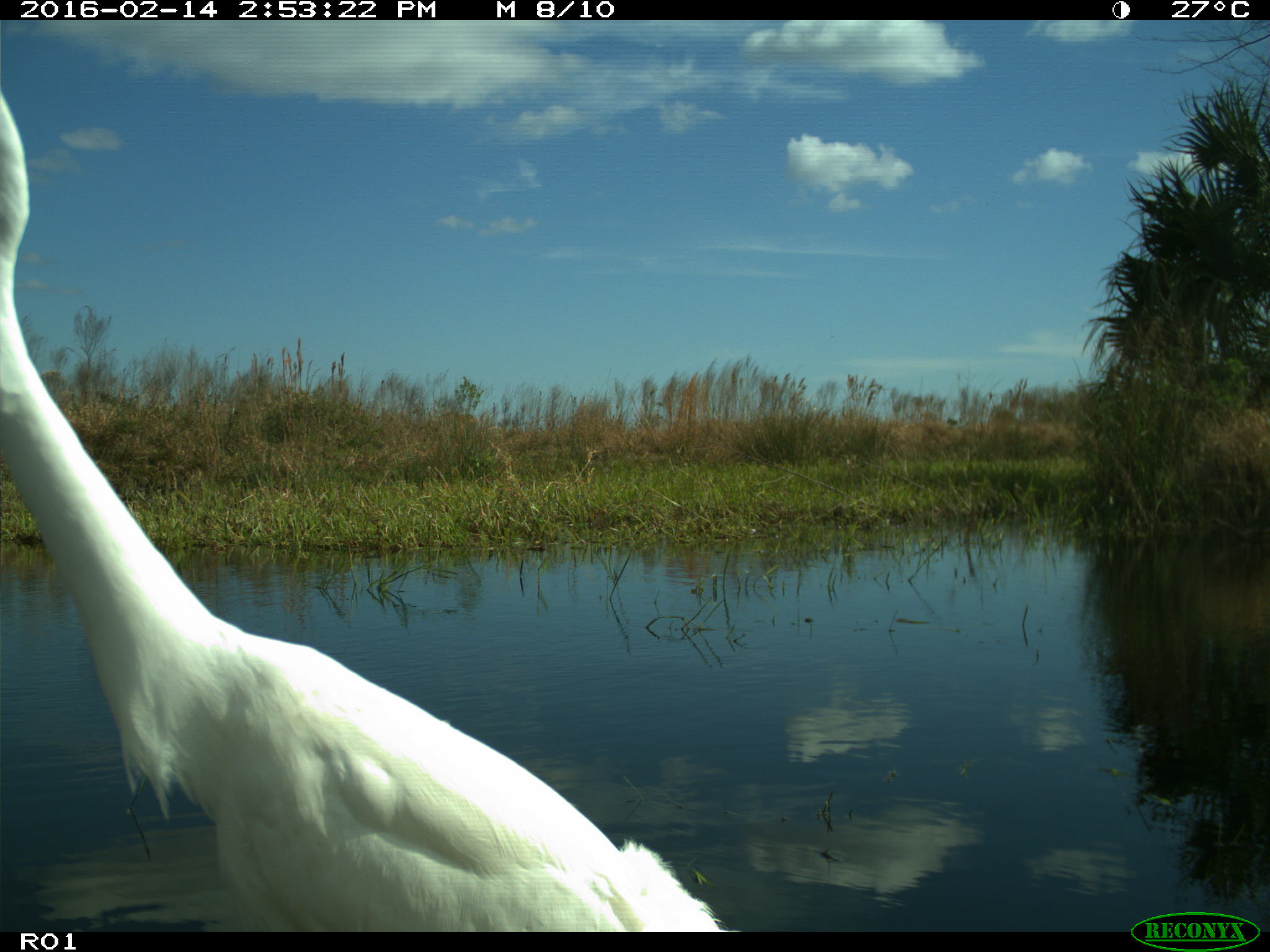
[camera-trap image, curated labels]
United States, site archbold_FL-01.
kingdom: Animalia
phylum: Chordata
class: Aves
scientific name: Aves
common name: birds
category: unidentified bird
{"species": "unidentified bird (birds) (Aves)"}